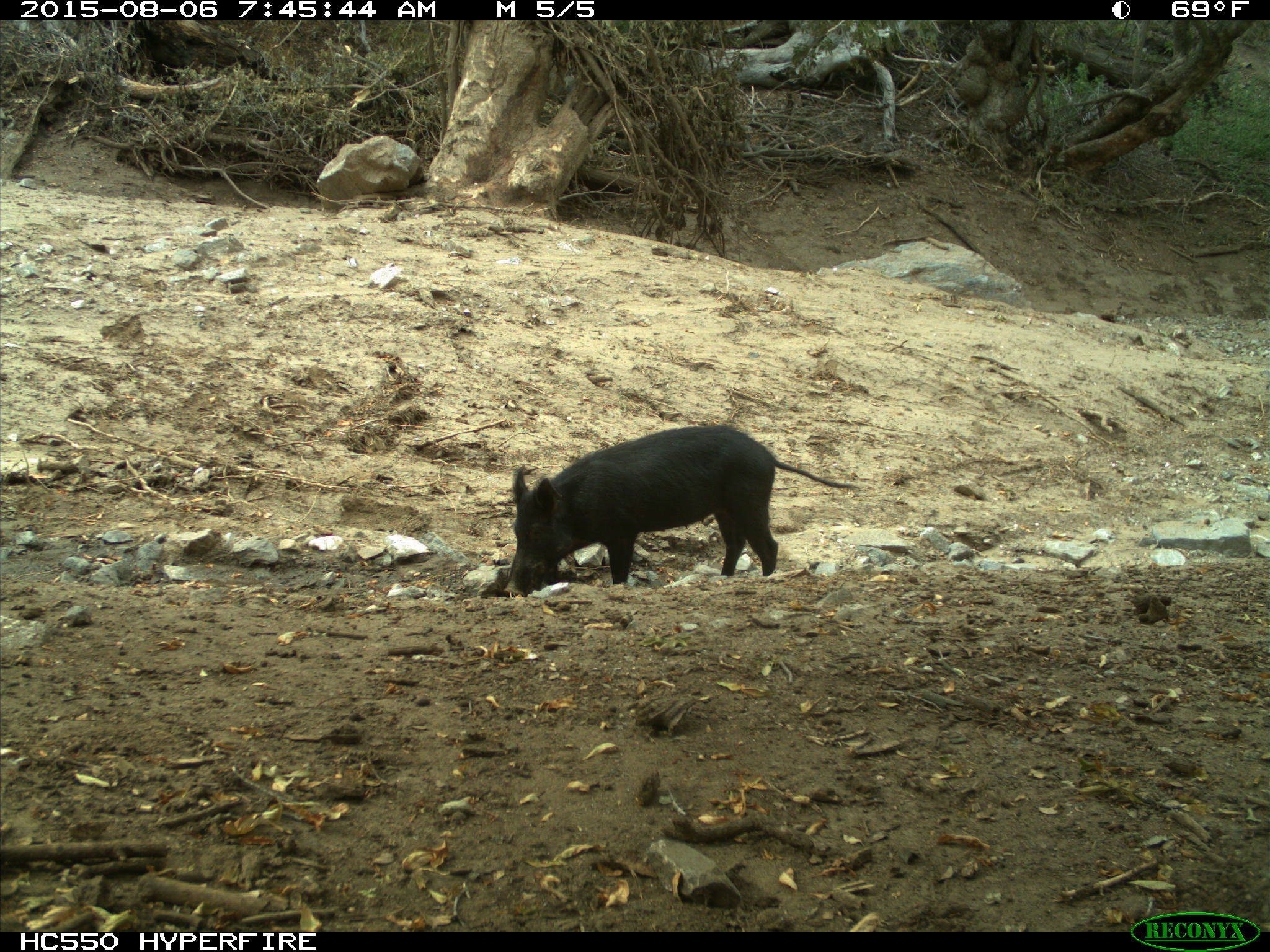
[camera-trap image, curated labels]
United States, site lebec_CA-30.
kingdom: Animalia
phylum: Chordata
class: Mammalia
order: Artiodactyla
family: Suidae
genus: Sus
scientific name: Sus scrofa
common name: wild boar